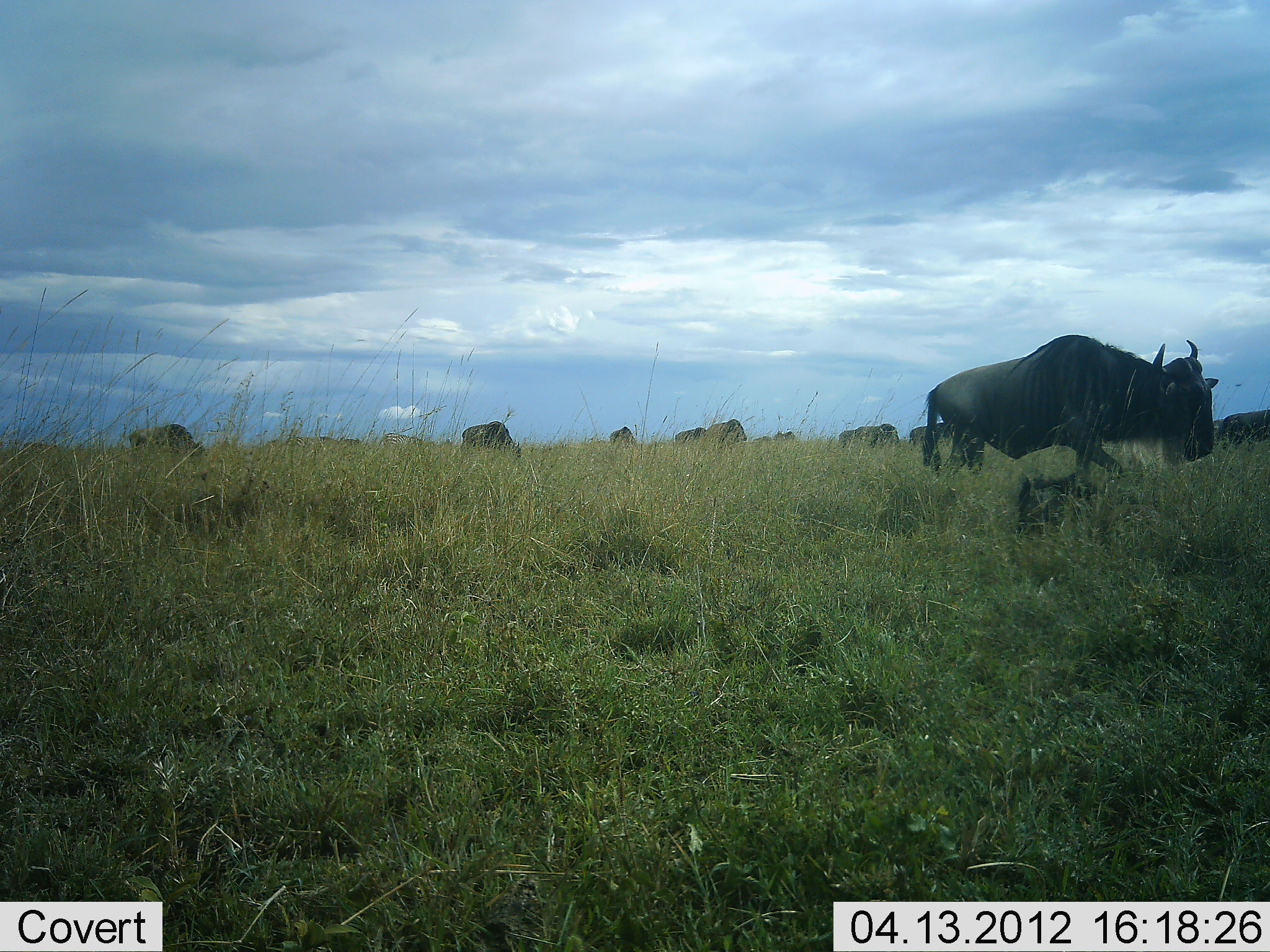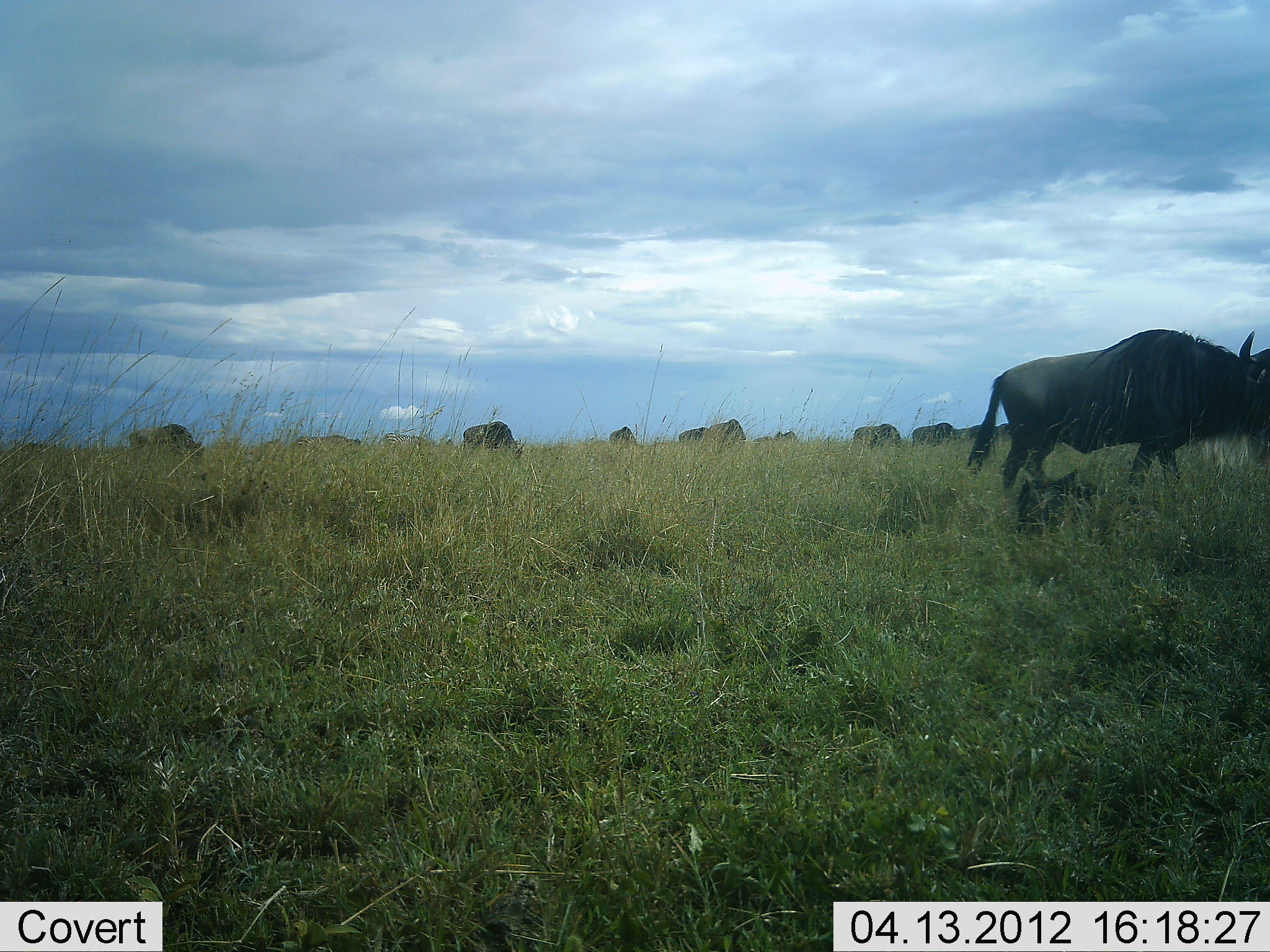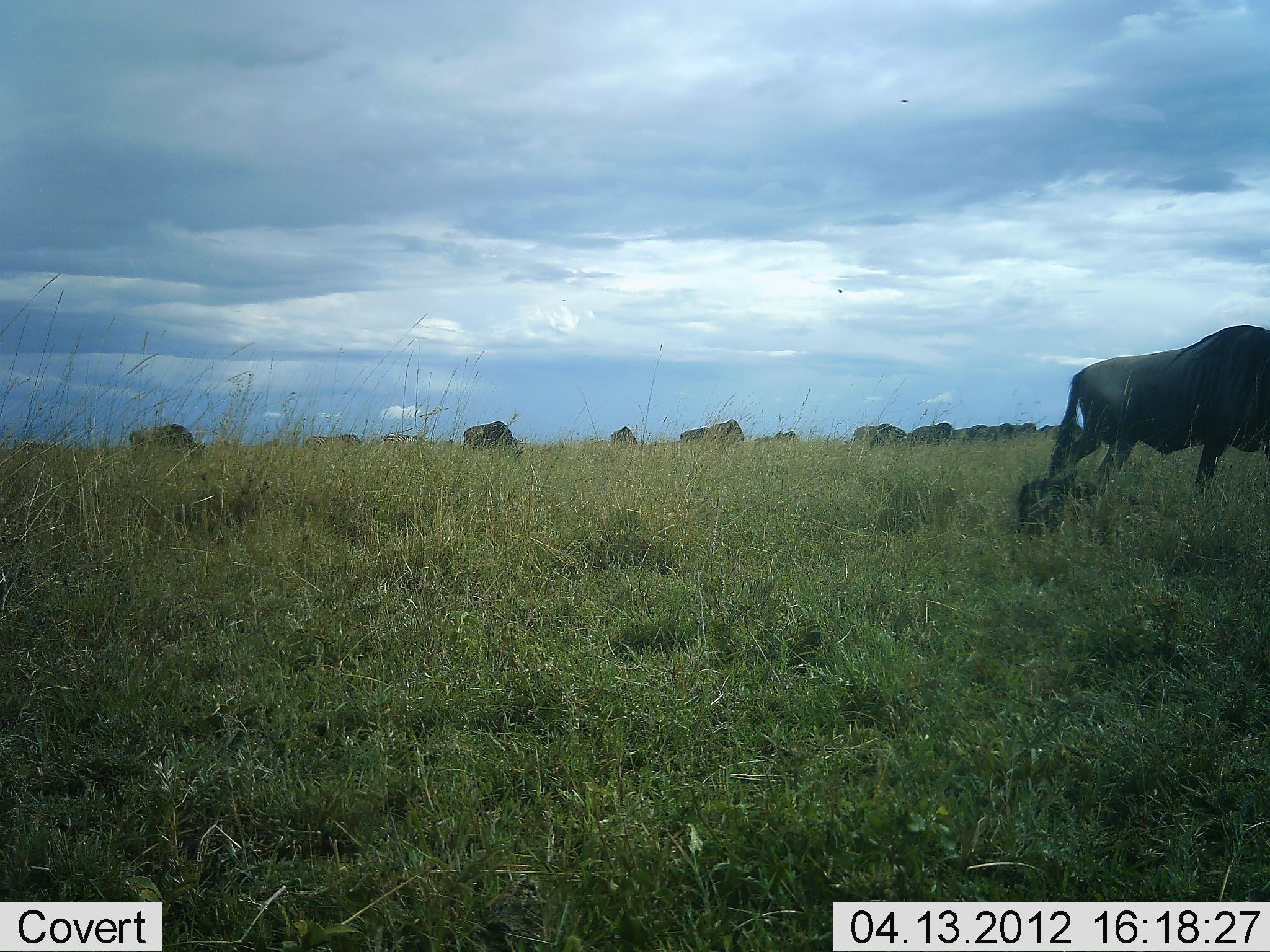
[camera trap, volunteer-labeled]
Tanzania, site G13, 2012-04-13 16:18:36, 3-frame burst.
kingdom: Animalia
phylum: Chordata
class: Mammalia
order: Artiodactyla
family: Bovidae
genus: Connochaetes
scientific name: Connochaetes taurinus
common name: blue wildebeest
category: wildebeest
Wildebeest (blue wildebeest) (Connochaetes taurinus), count 11-50. Behavior (volunteer vote fractions): standing 36%, resting 9%, moving 77%, interacting 0%. Young present (vote fraction): 0%. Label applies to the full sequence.